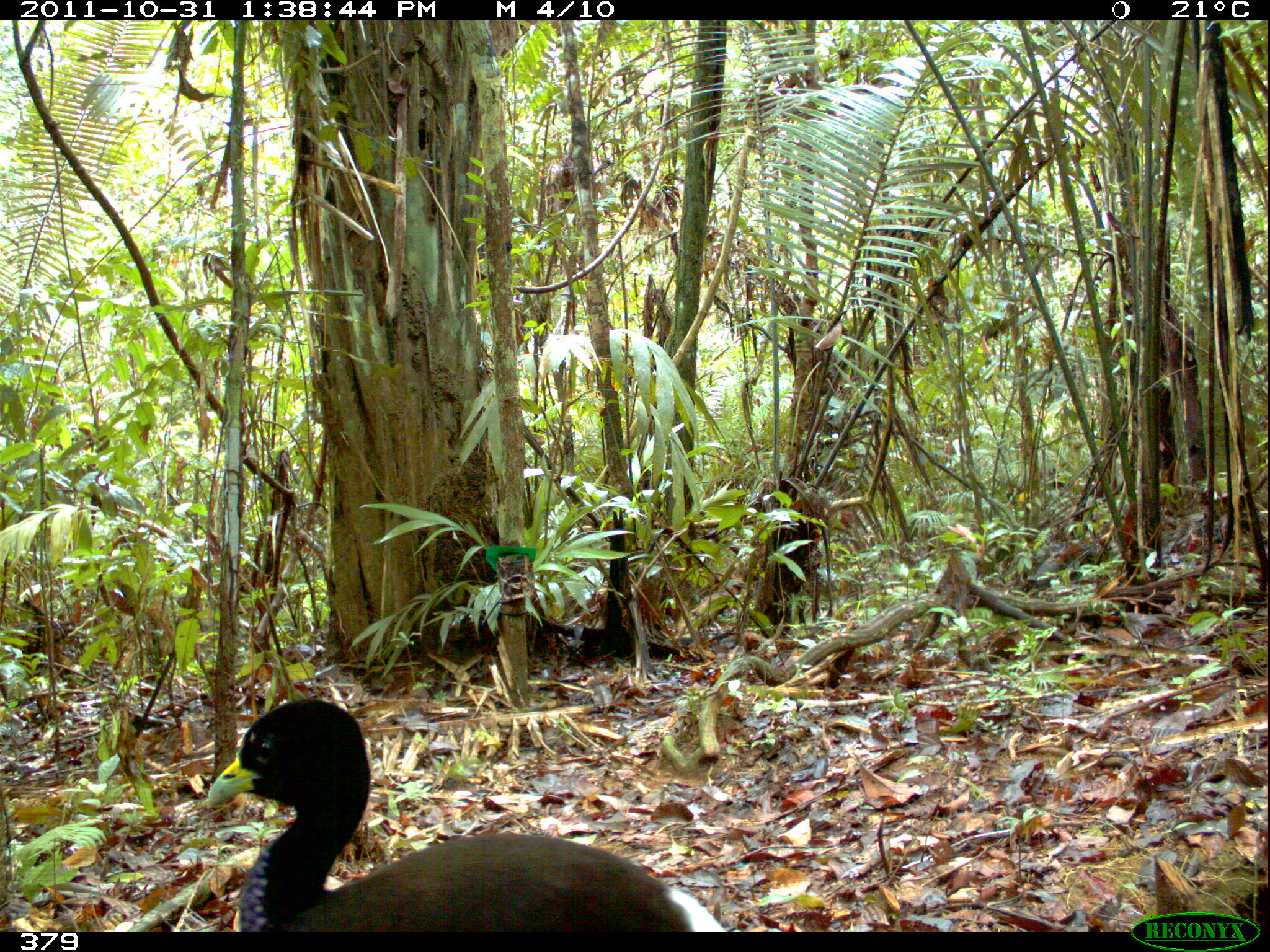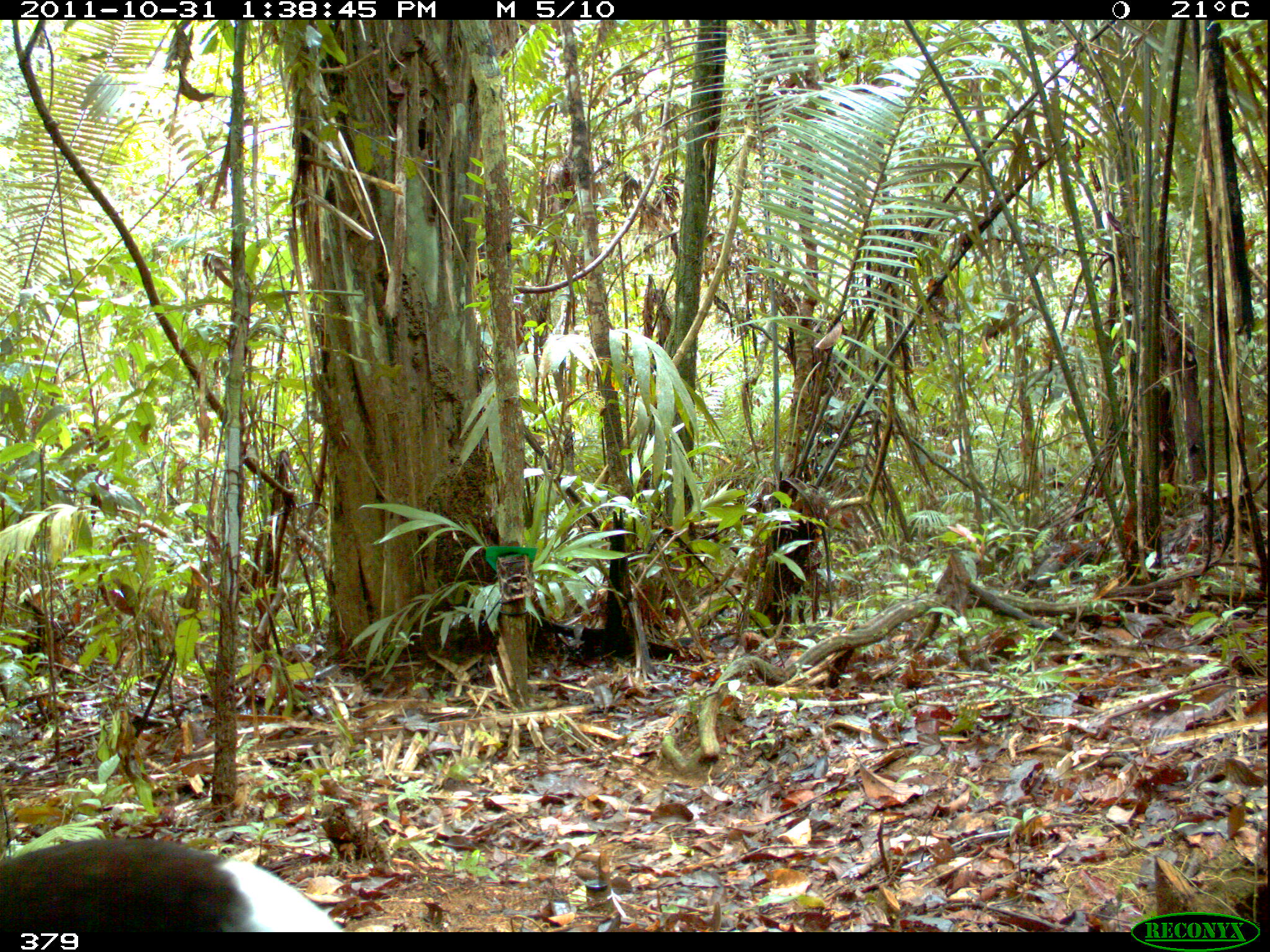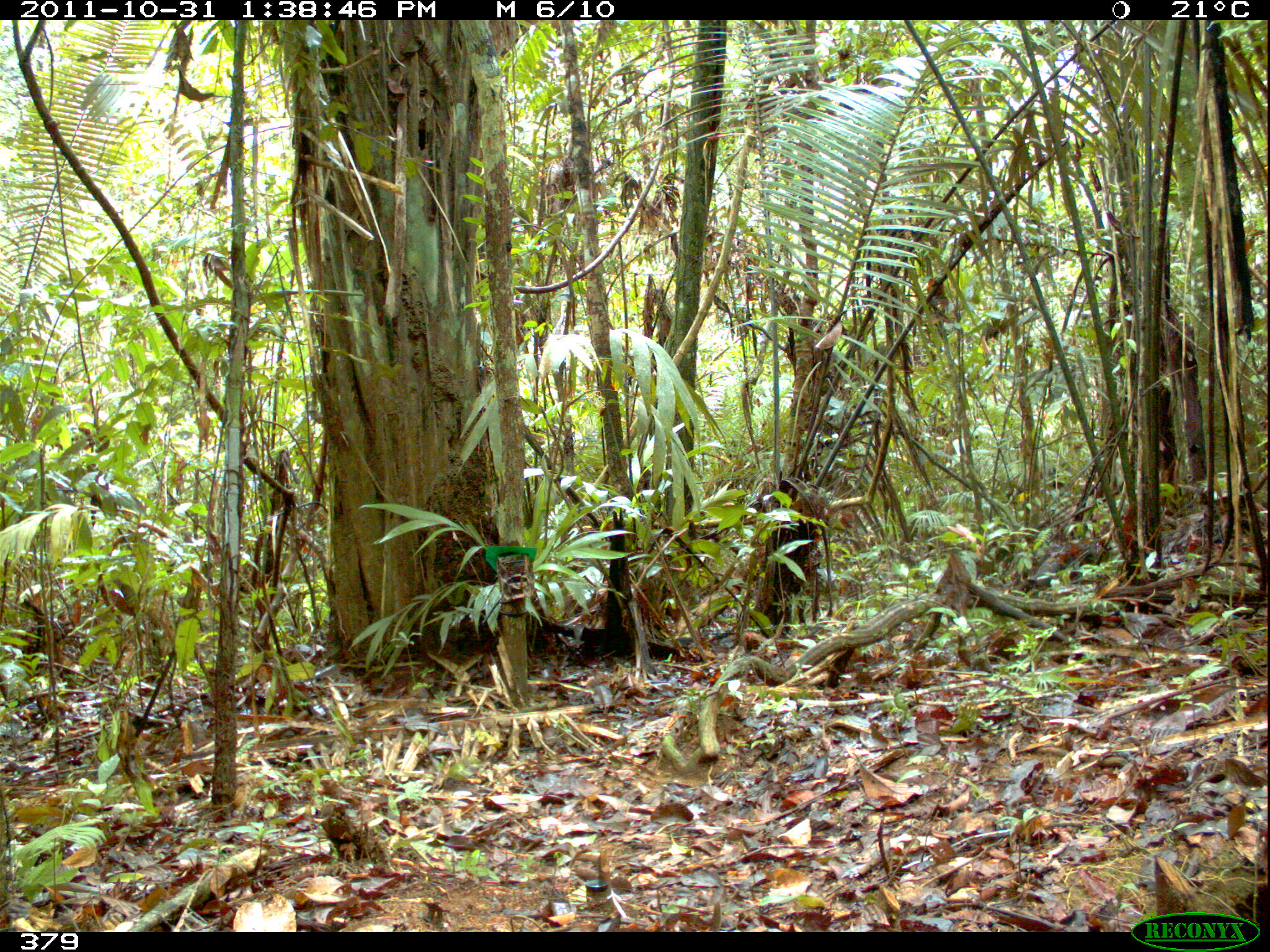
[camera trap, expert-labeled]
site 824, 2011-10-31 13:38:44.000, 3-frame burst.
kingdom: Animalia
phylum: Chordata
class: Aves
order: Gruiformes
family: Psophiidae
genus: Psophia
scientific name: Psophia leucoptera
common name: pale-winged trumpeter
Psophia leucoptera (pale-winged trumpeter).